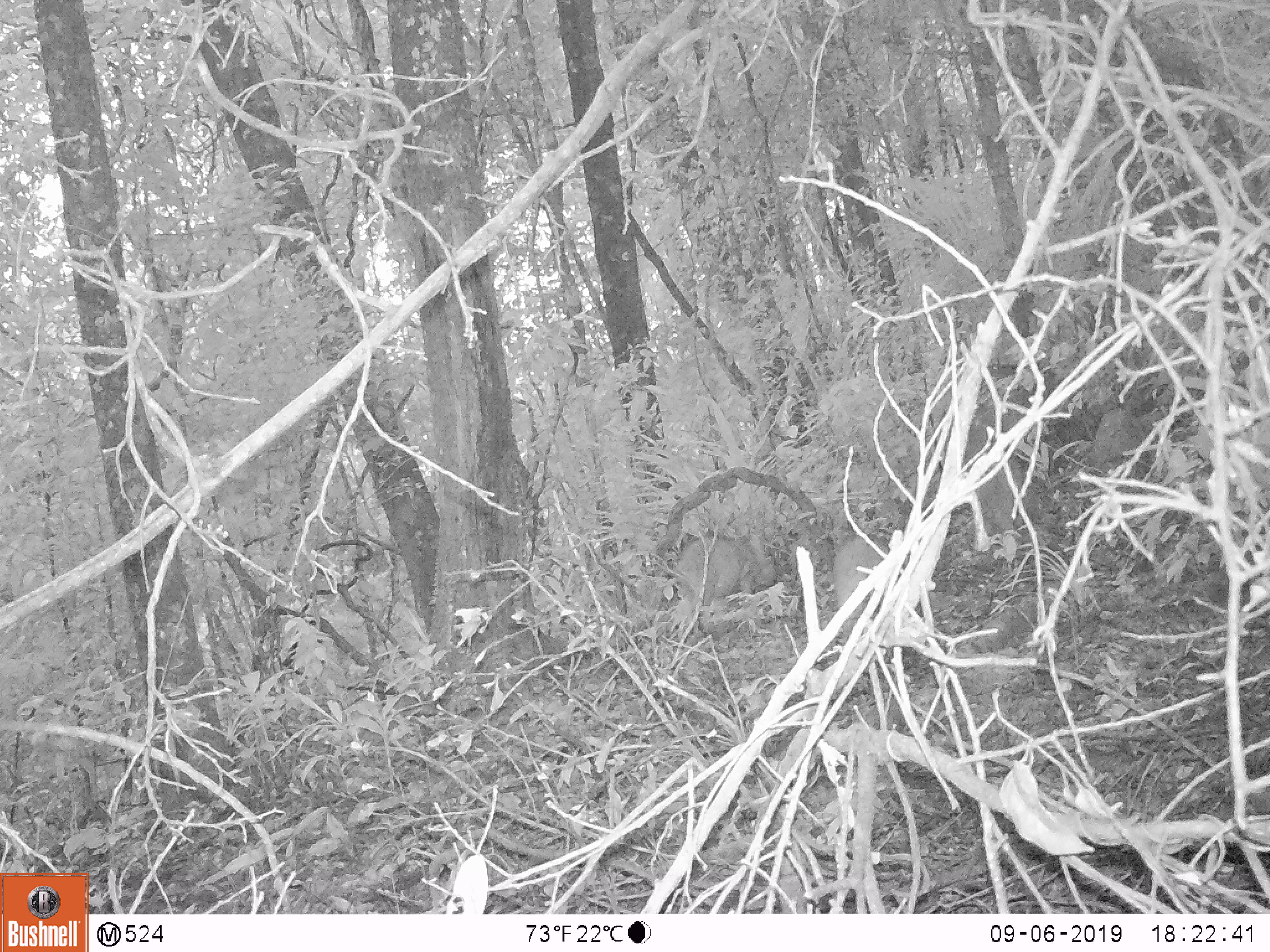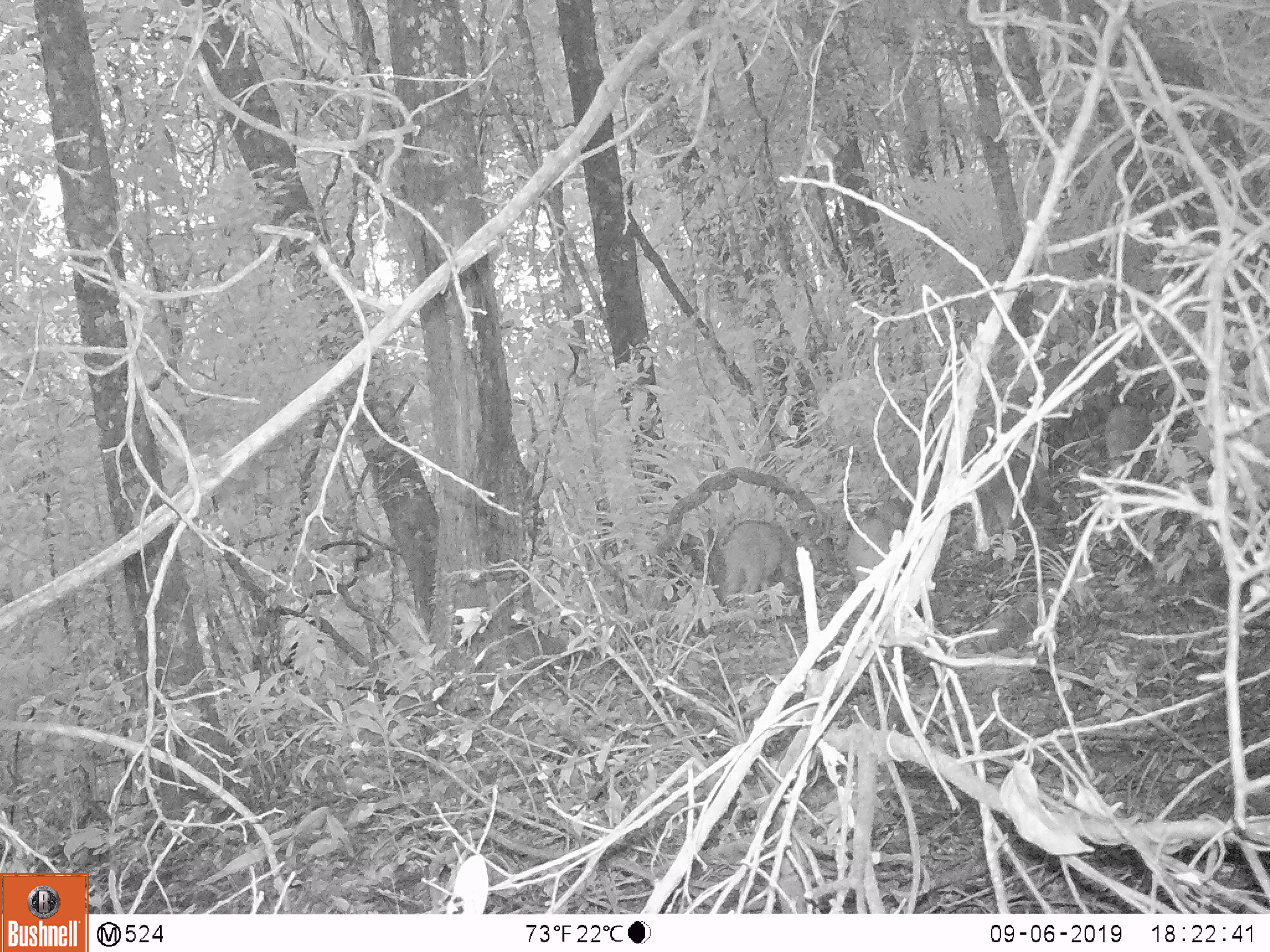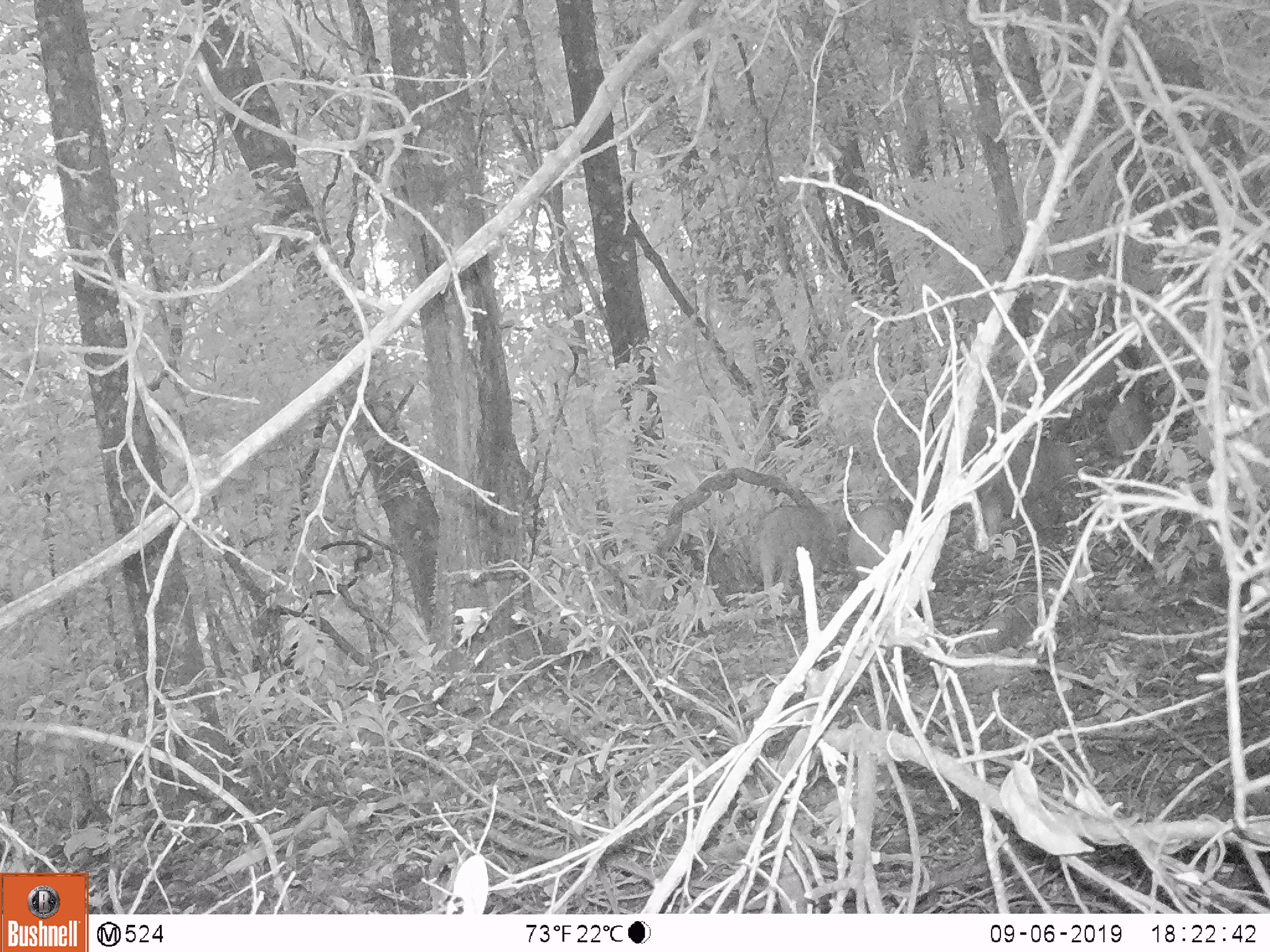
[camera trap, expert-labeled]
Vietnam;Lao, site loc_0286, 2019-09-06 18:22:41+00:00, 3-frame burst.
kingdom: Animalia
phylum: Chordata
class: Mammalia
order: Artiodactyla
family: Suidae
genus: Sus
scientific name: Sus scrofa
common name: eurasian wild pig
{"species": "eurasian wild pig (Sus scrofa)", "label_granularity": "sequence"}